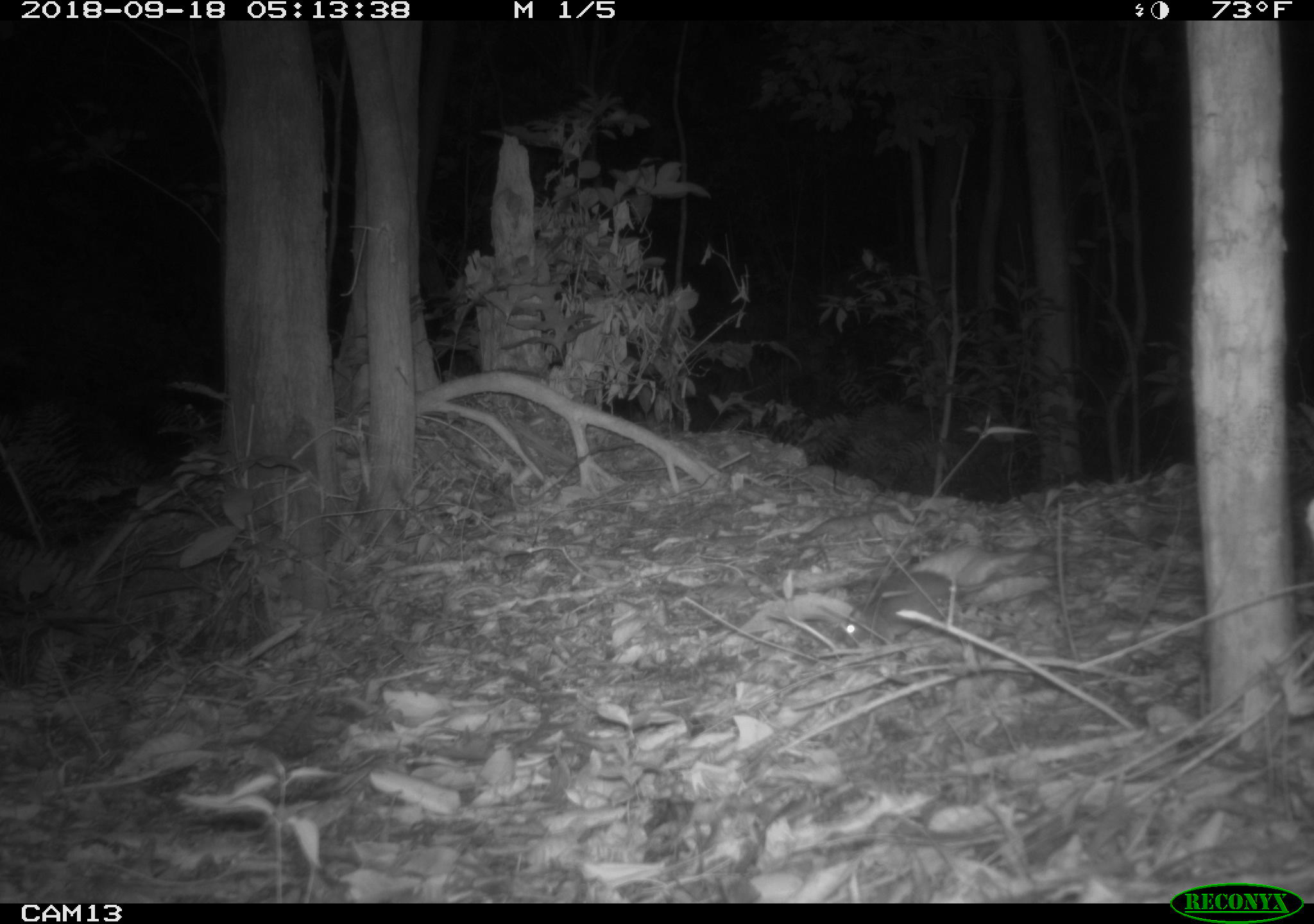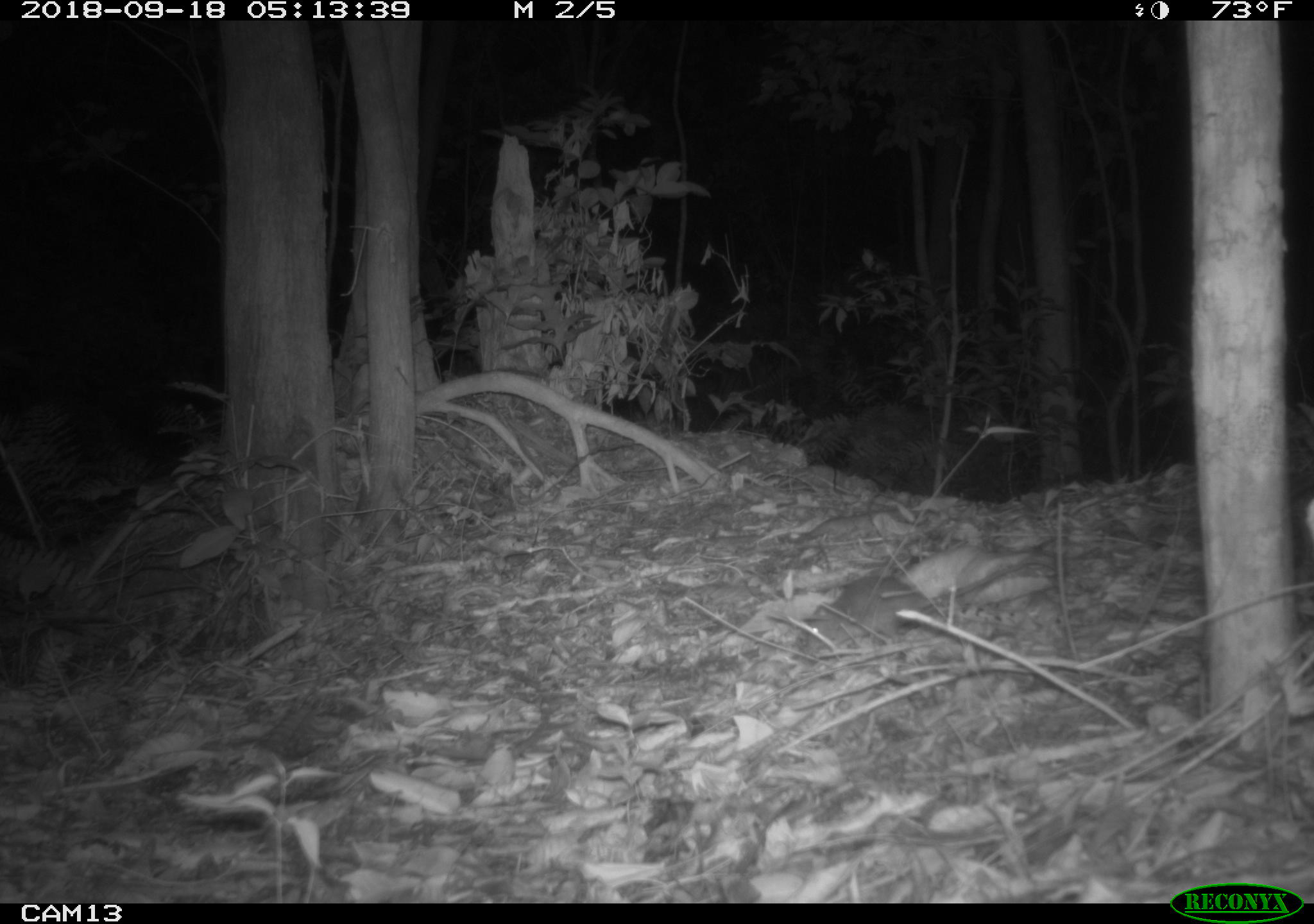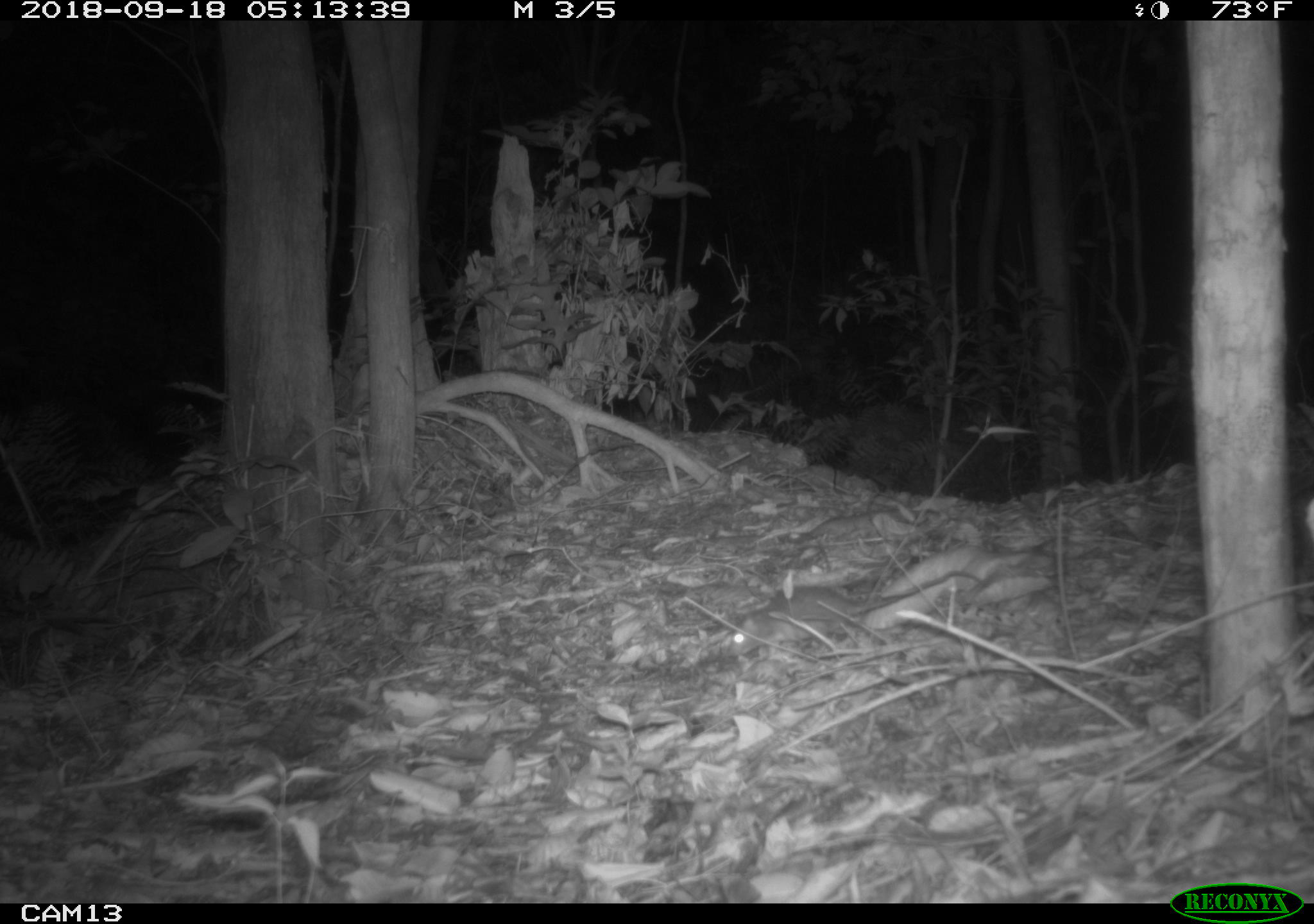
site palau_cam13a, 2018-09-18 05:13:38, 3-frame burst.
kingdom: Animalia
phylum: Chordata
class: Mammalia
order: Rodentia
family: Muridae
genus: Rattus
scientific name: Rattus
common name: rat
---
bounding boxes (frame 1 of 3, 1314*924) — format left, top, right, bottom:
rat: 835, 569, 1019, 649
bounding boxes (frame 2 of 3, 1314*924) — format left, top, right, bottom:
rat: 799, 552, 1045, 660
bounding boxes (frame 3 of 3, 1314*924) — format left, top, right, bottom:
rat: 723, 561, 996, 661